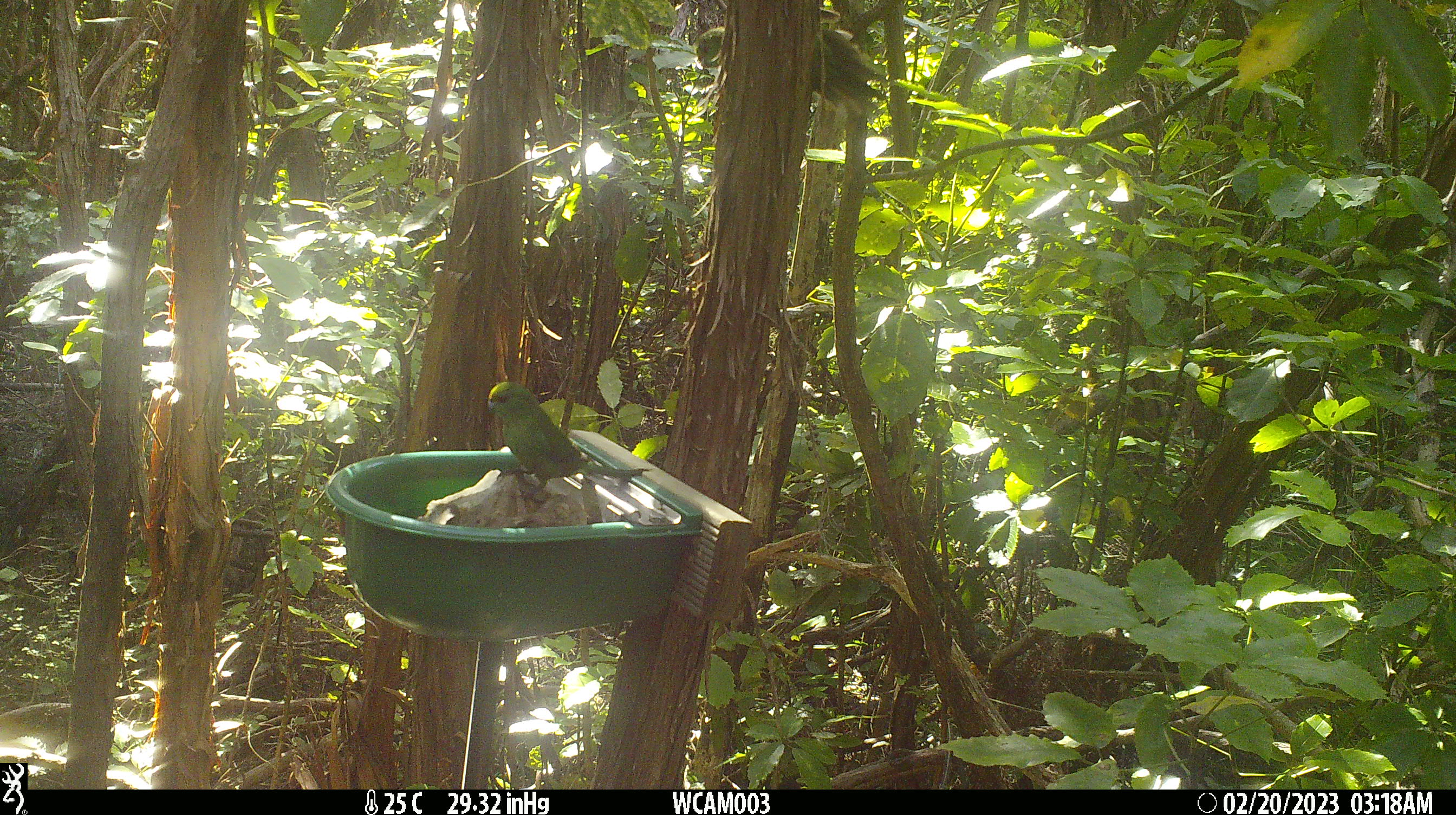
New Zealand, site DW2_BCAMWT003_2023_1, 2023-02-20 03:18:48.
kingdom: Animalia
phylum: Chordata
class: Aves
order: Psittaciformes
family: Psittaculidae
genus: Cyanoramphus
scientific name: Cyanoramphus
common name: parakeet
Parakeet (Cyanoramphus).